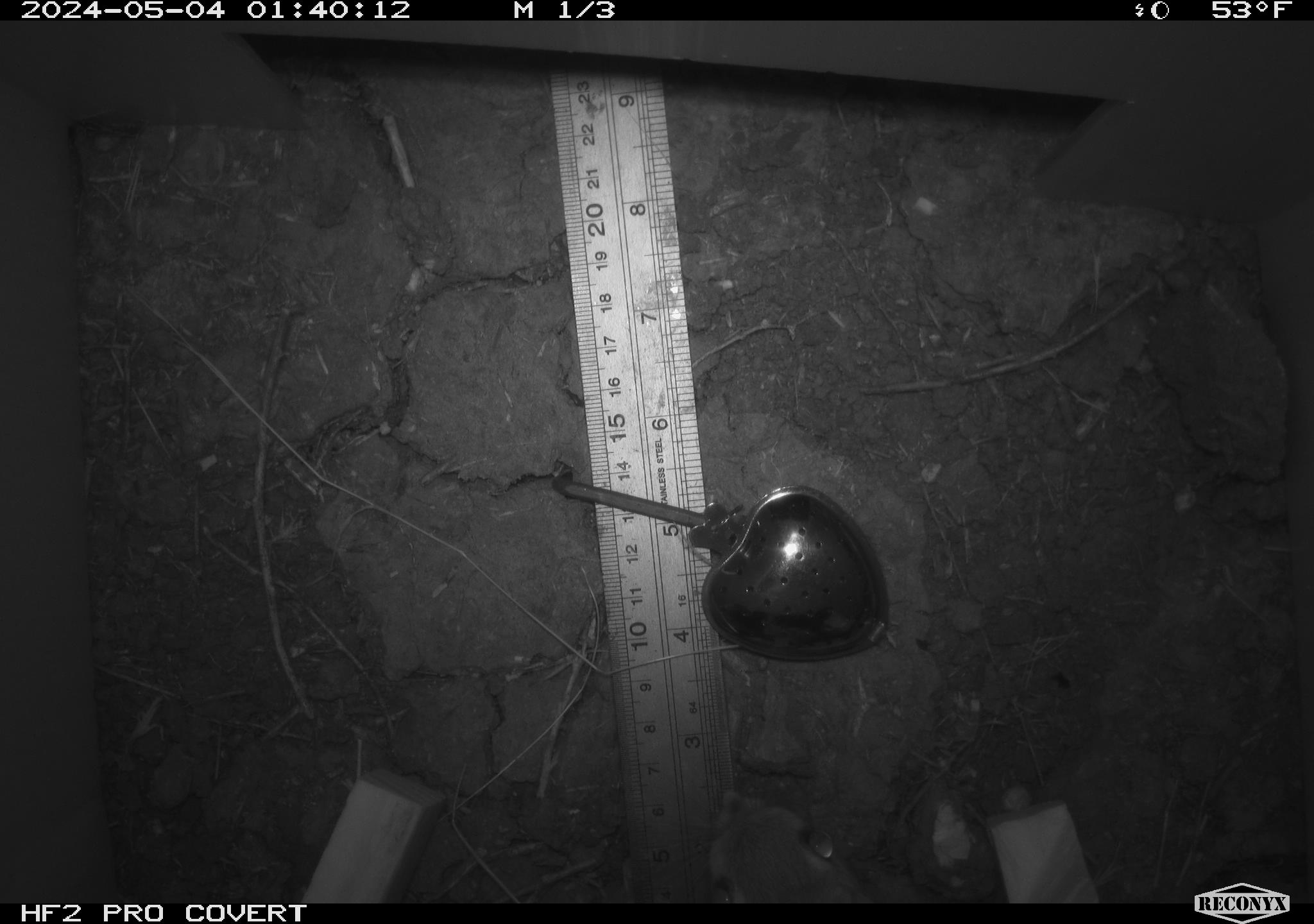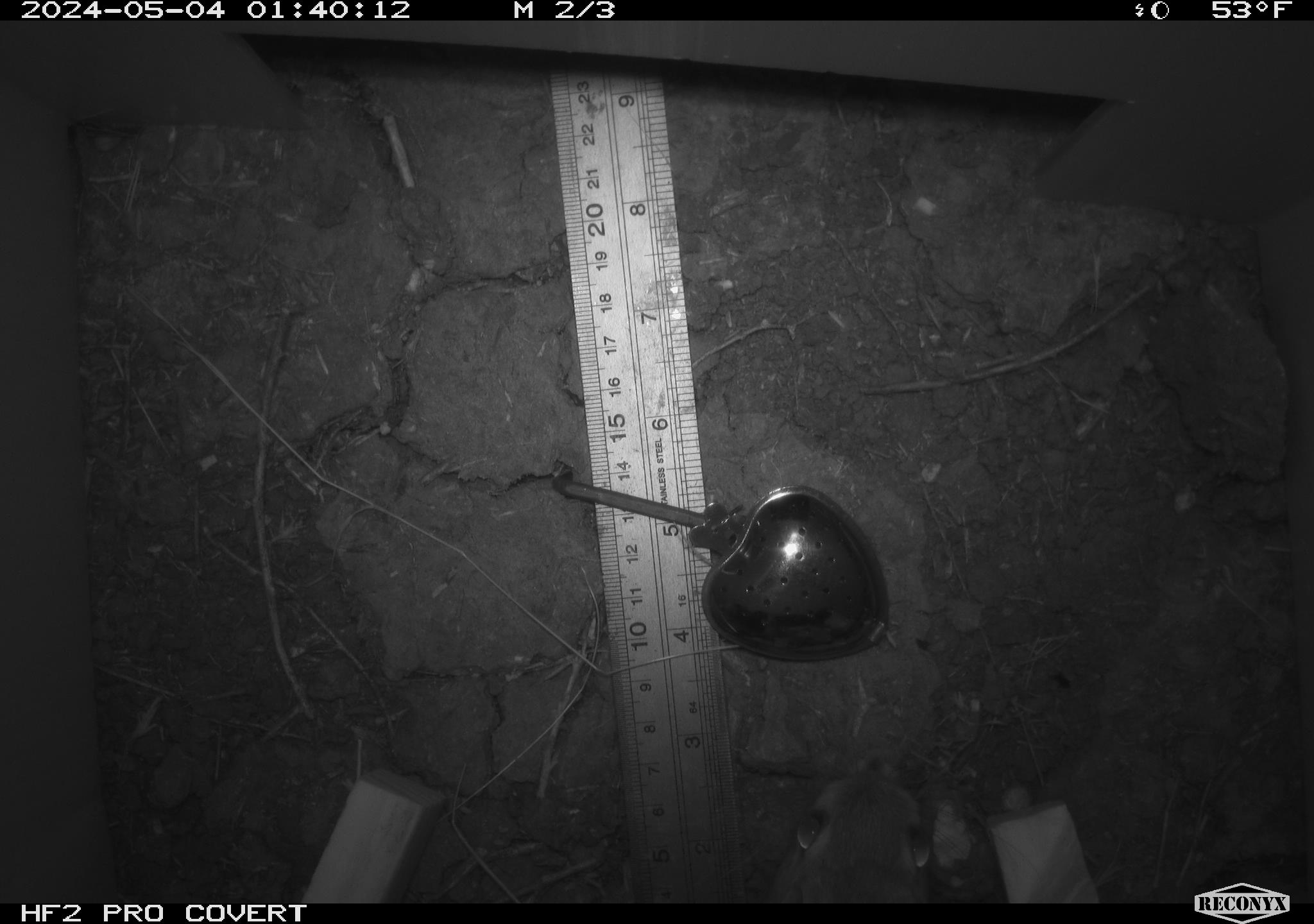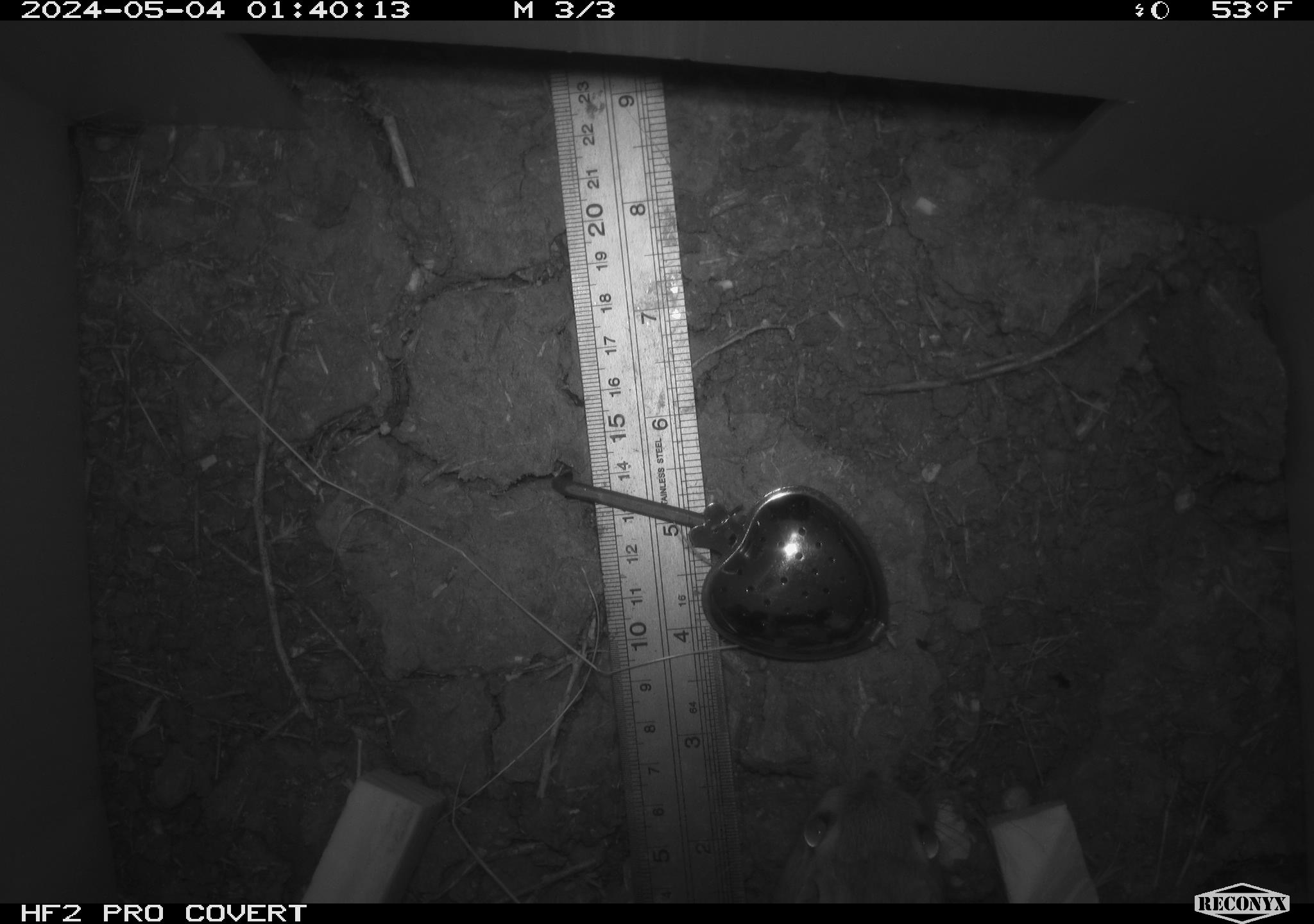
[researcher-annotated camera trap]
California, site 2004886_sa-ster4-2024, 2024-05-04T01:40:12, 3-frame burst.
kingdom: Animalia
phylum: Chordata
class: Mammalia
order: Rodentia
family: Heteromyidae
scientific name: Heteromyidae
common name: kangaroo rats and pocket mice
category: heteromyidae family